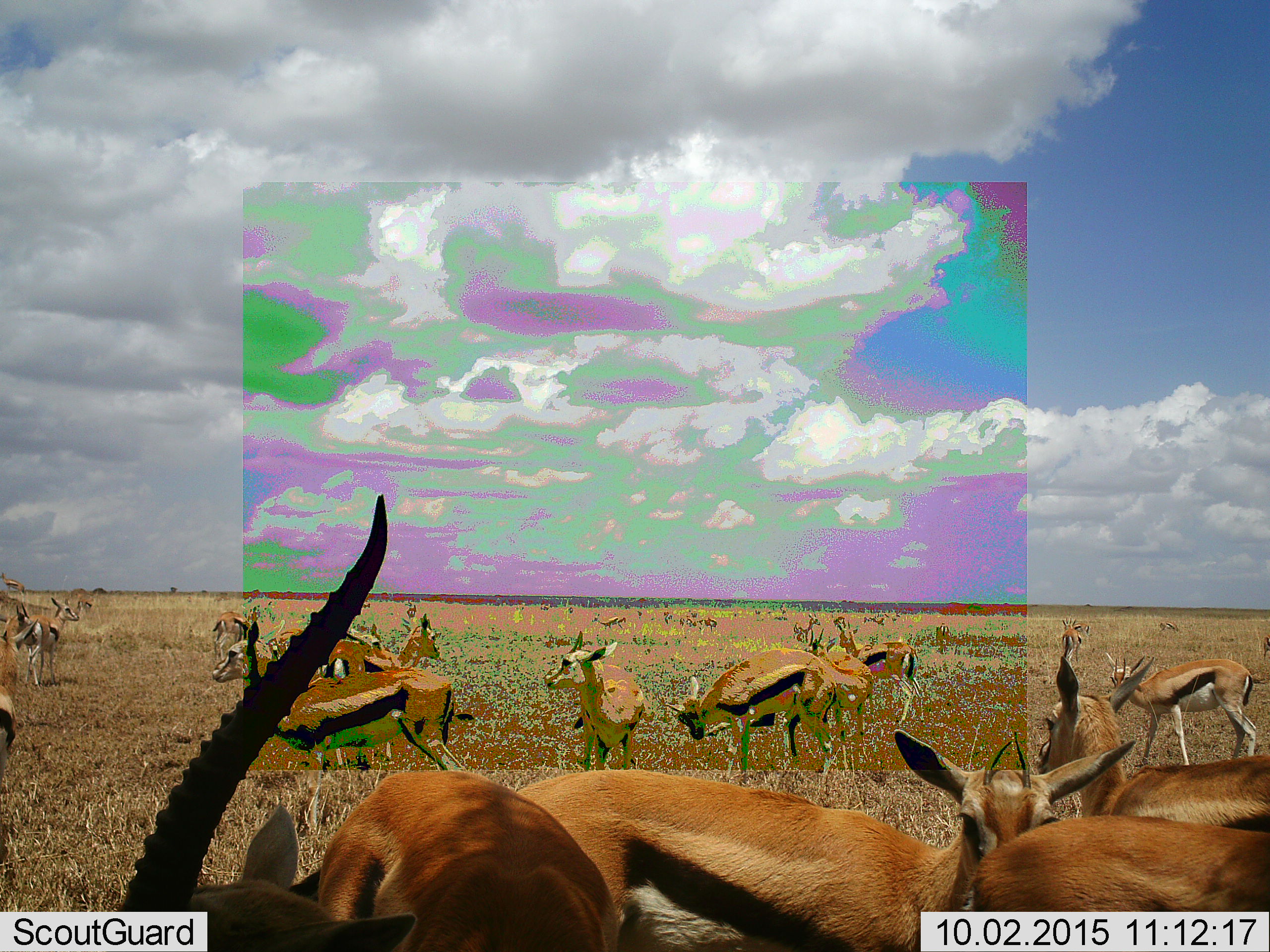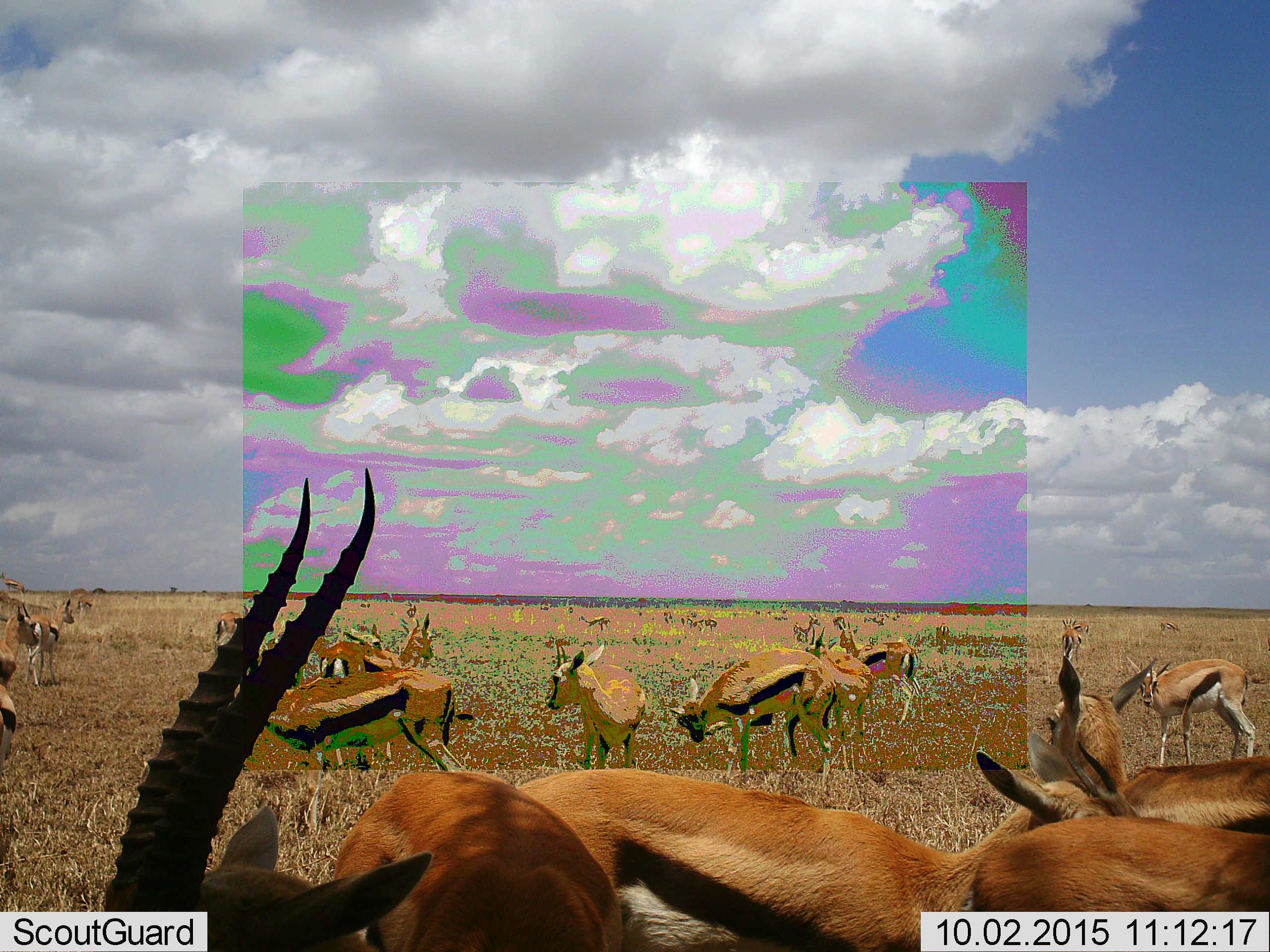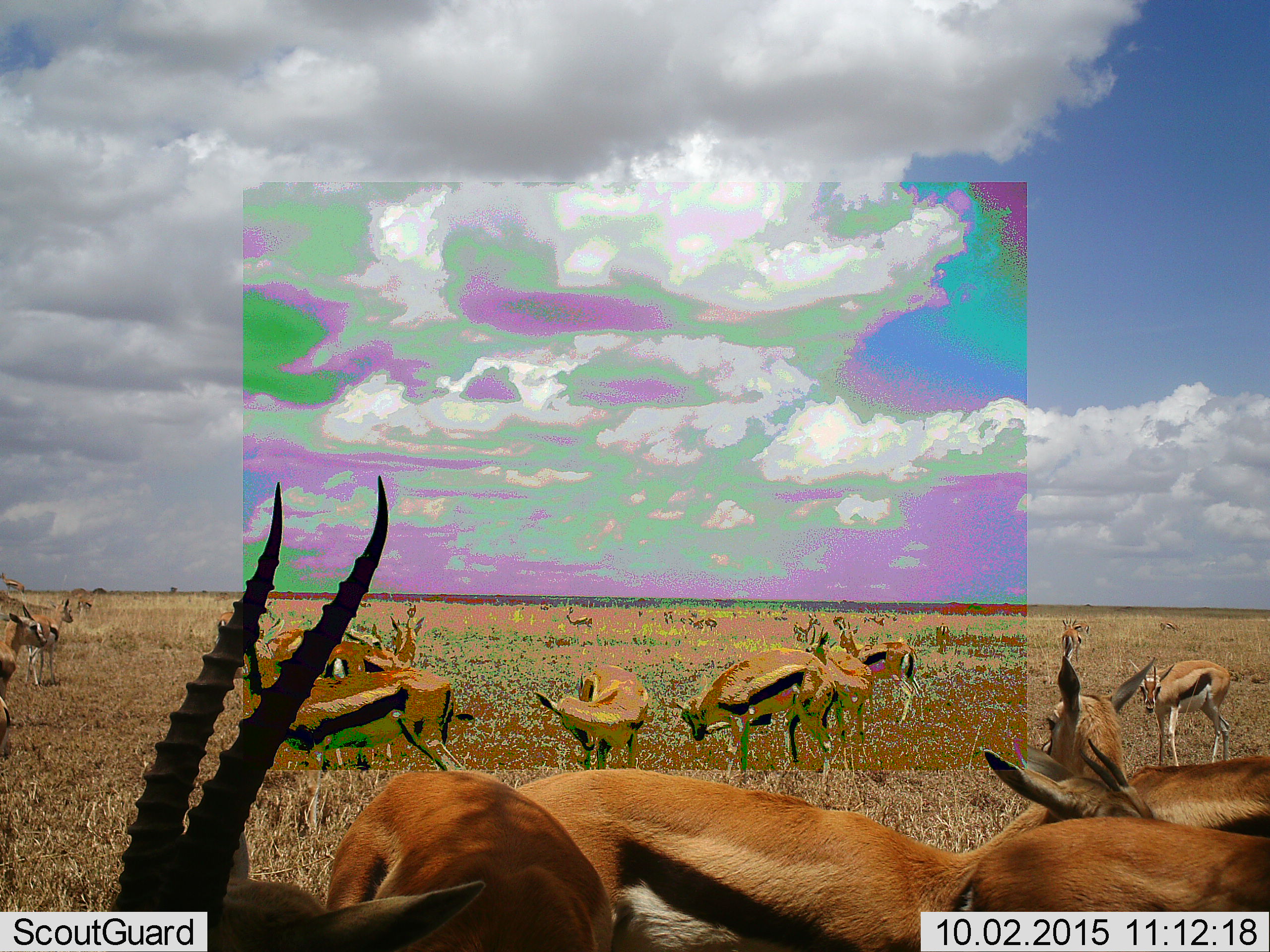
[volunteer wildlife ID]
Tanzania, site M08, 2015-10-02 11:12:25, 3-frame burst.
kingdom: Animalia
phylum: Chordata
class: Mammalia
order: Artiodactyla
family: Bovidae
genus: Eudorcas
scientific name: Eudorcas thomsonii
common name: thomson's gazelle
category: gazellethomsons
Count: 11-50.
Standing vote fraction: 88%.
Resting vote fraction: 12%.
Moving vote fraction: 75%.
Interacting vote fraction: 25%.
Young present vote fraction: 25%.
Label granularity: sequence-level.